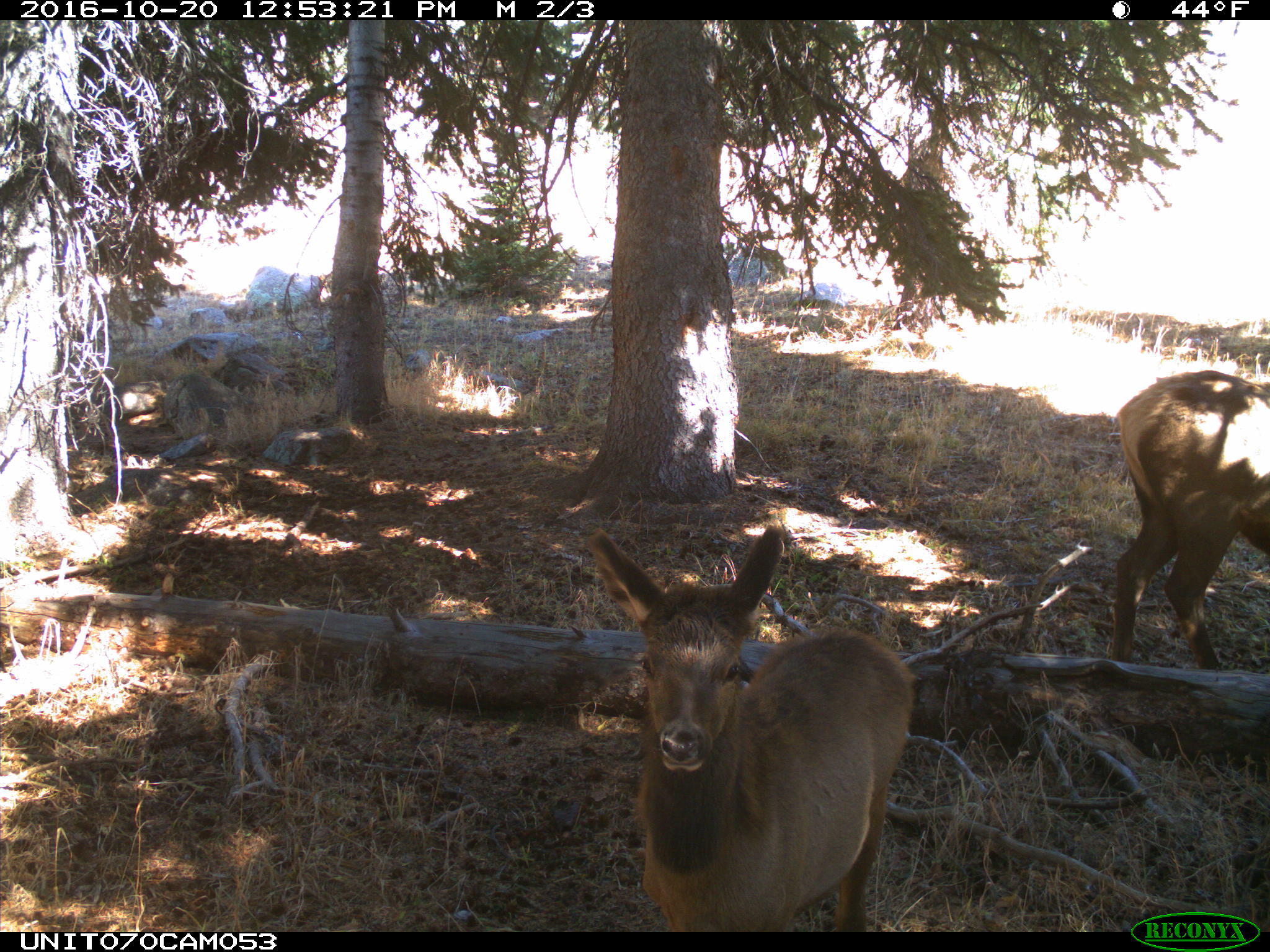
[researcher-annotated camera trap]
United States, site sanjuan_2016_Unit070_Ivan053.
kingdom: Animalia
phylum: Chordata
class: Mammalia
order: Artiodactyla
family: Cervidae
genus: Cervus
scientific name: Cervus elaphus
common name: red deer